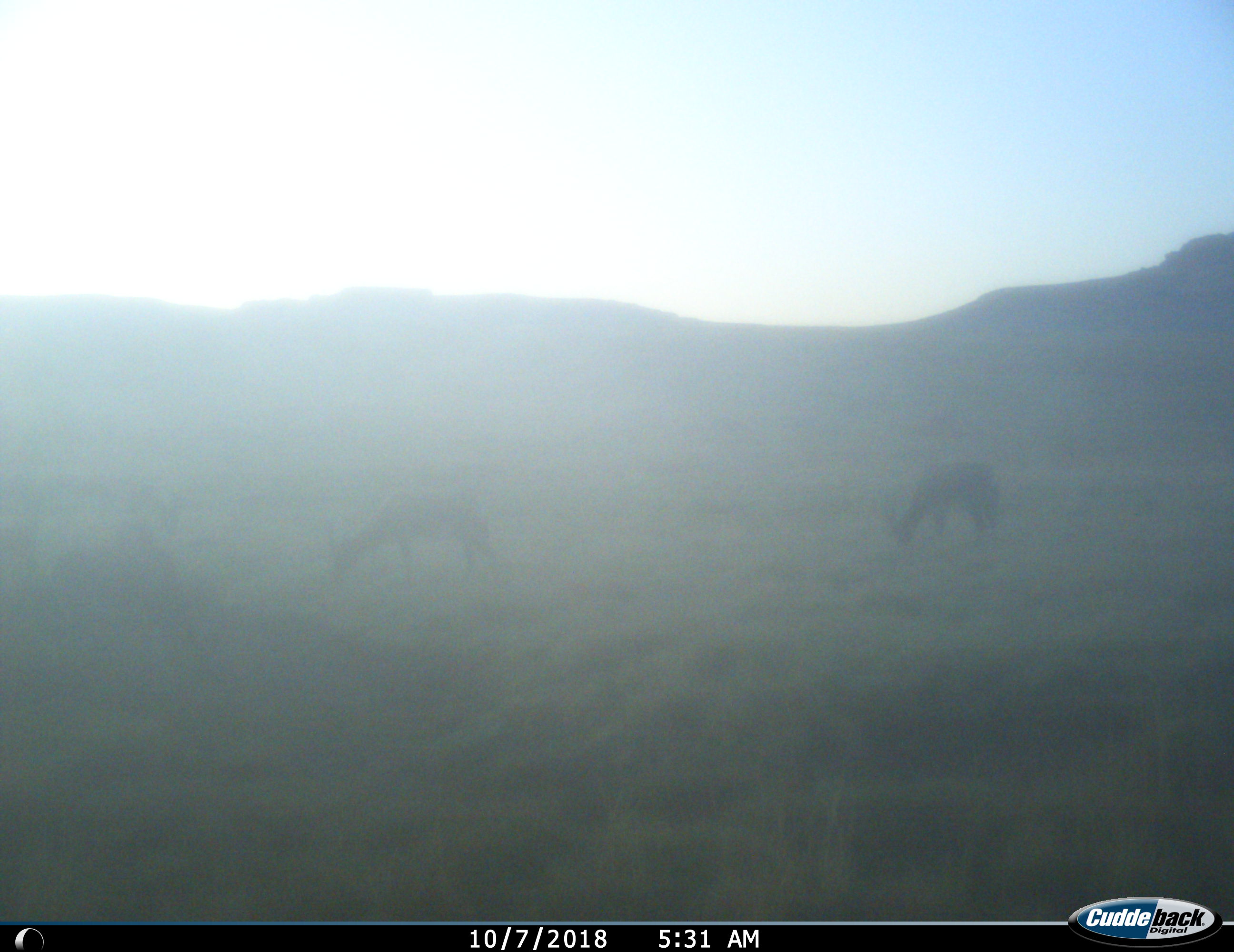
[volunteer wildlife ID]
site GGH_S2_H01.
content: unidentified animal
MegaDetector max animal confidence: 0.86